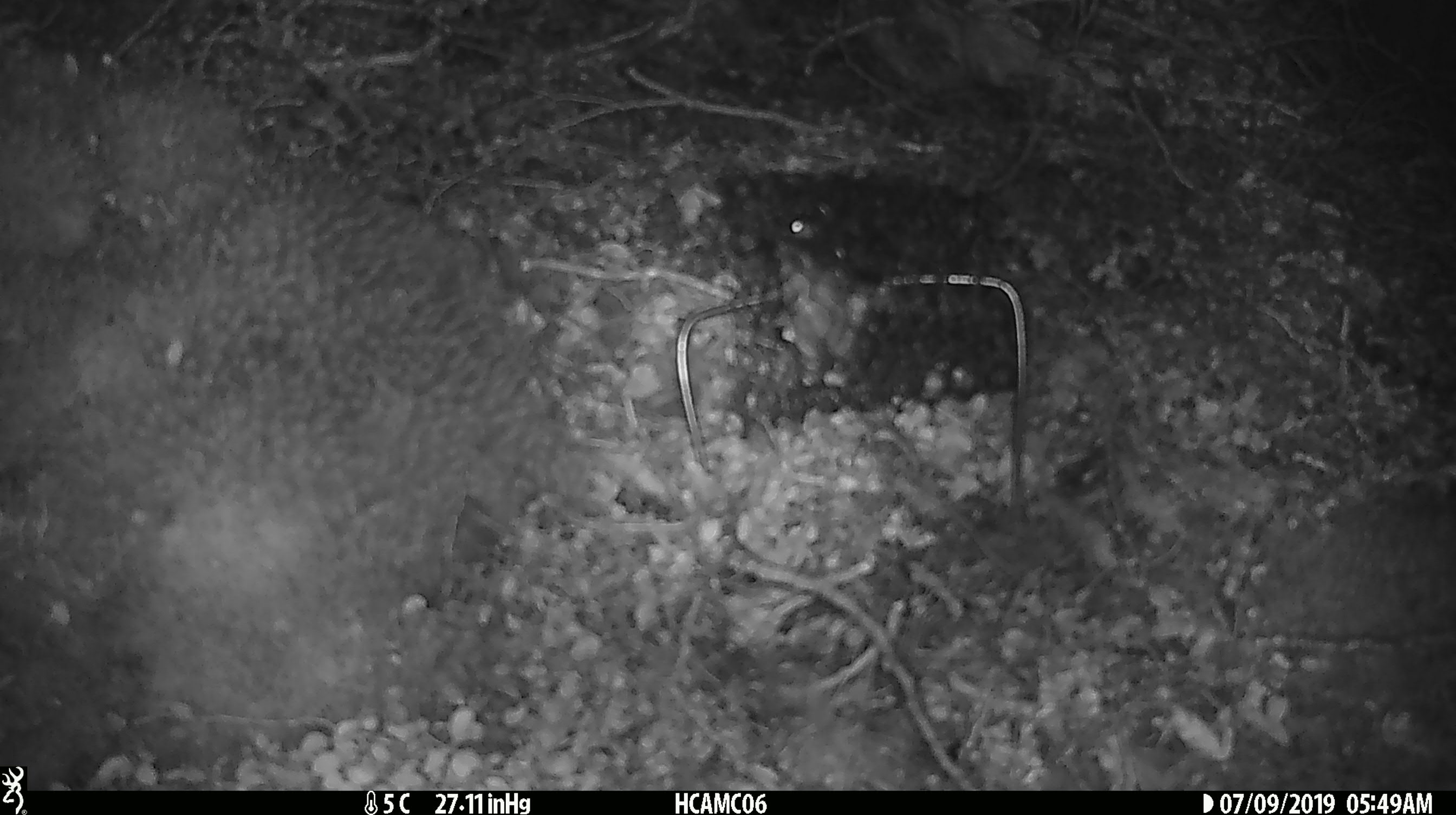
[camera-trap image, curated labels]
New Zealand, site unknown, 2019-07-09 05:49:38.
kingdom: Animalia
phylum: Chordata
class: Mammalia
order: Rodentia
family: Muridae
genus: Mus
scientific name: Mus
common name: mouse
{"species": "mouse (Mus)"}